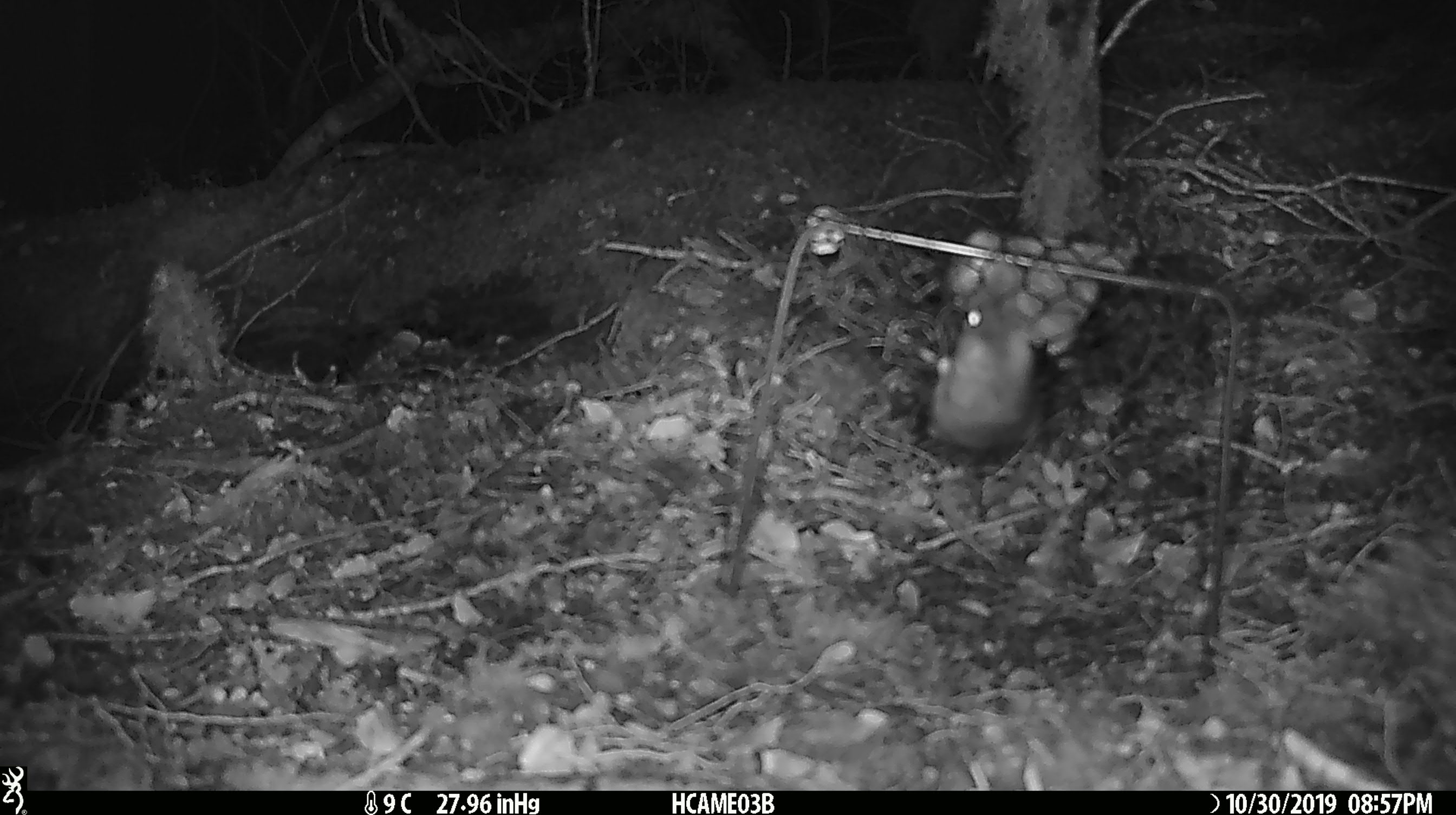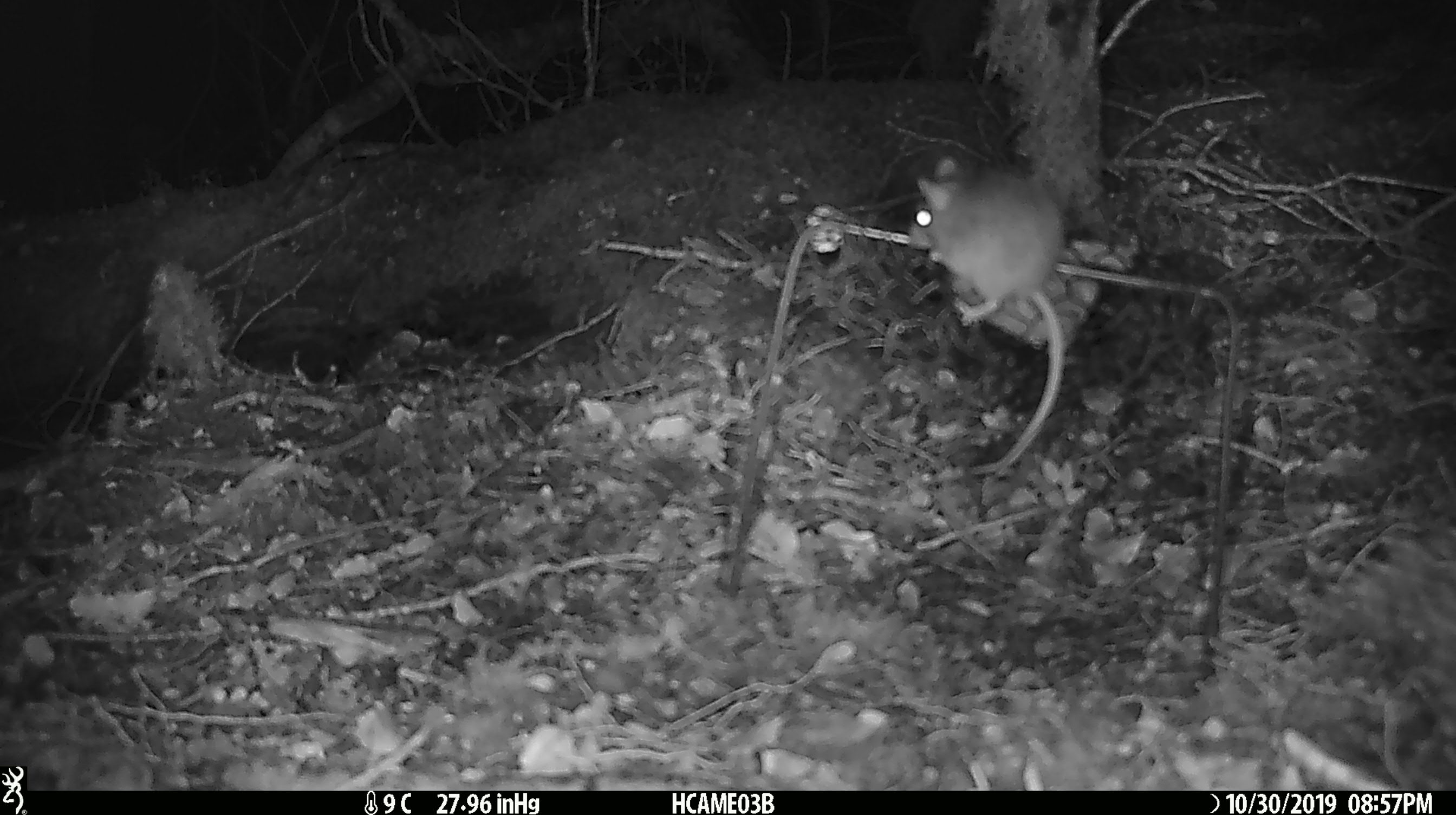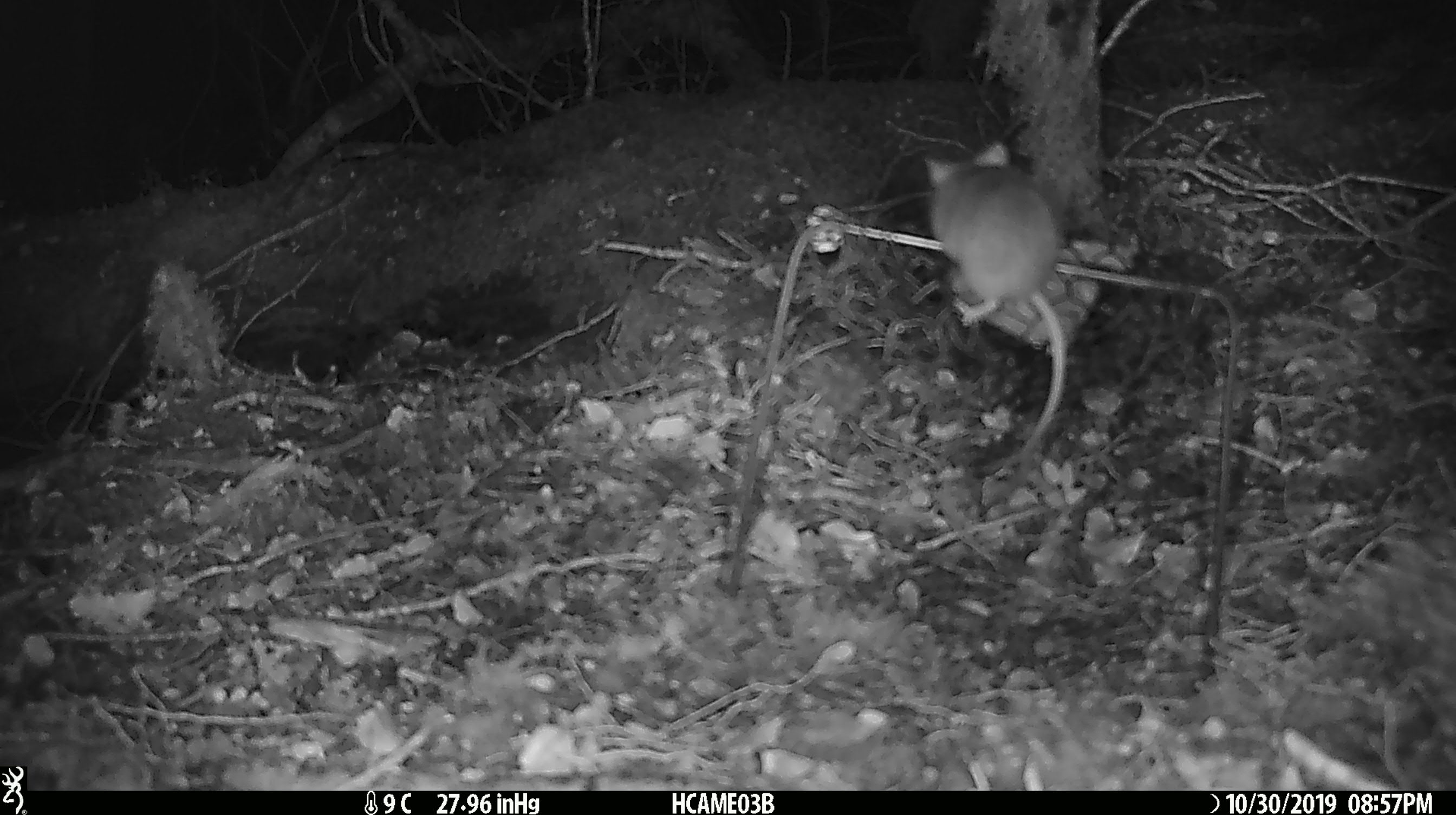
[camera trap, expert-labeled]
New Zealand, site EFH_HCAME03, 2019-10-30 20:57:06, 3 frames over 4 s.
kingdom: Animalia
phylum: Chordata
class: Mammalia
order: Rodentia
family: Muridae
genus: Mus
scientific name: Mus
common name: mouse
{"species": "mouse (Mus)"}